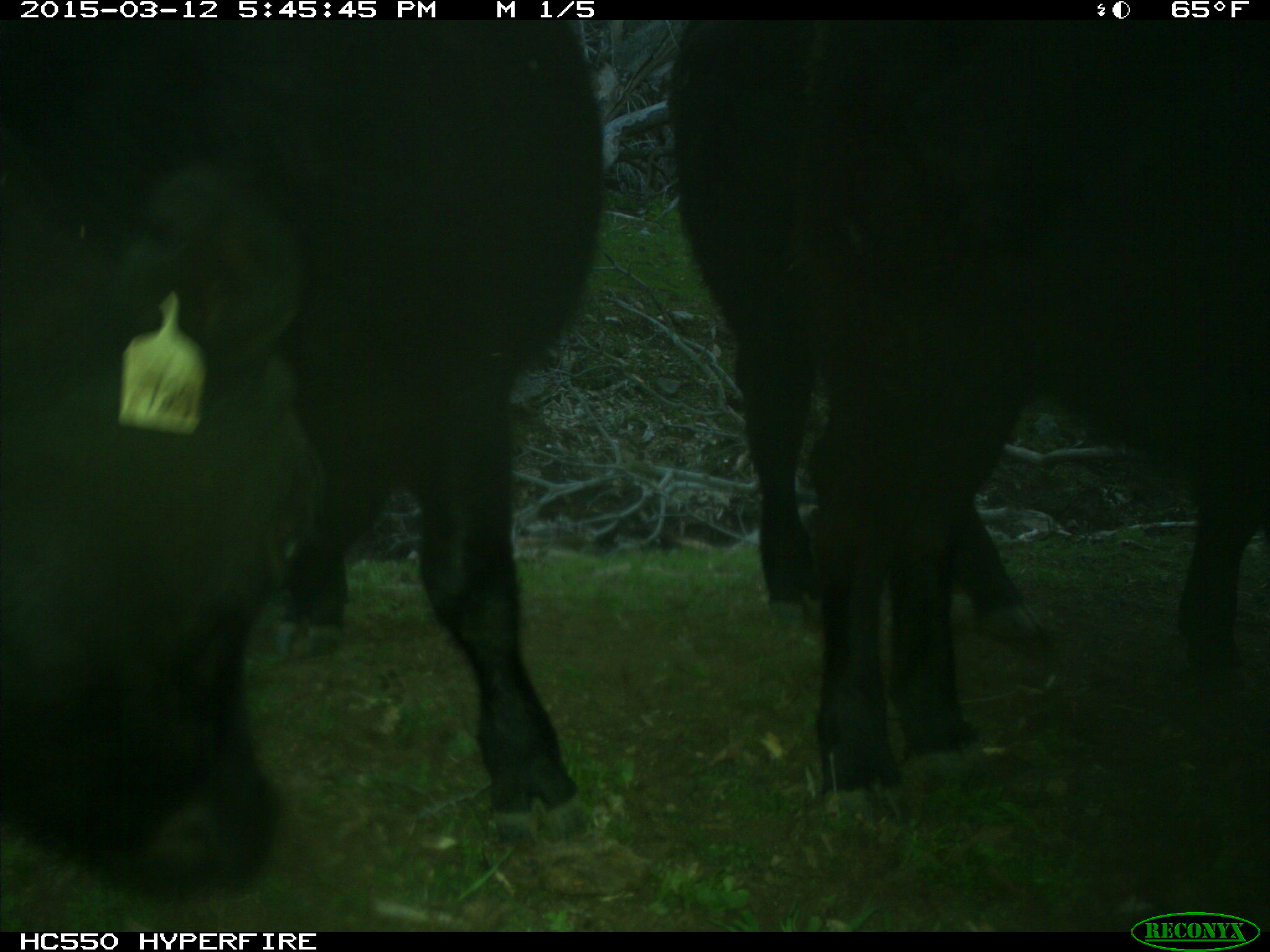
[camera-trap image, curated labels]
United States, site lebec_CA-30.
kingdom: Animalia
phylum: Chordata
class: Mammalia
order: Artiodactyla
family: Bovidae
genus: Bos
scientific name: Bos taurus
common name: domestic cow